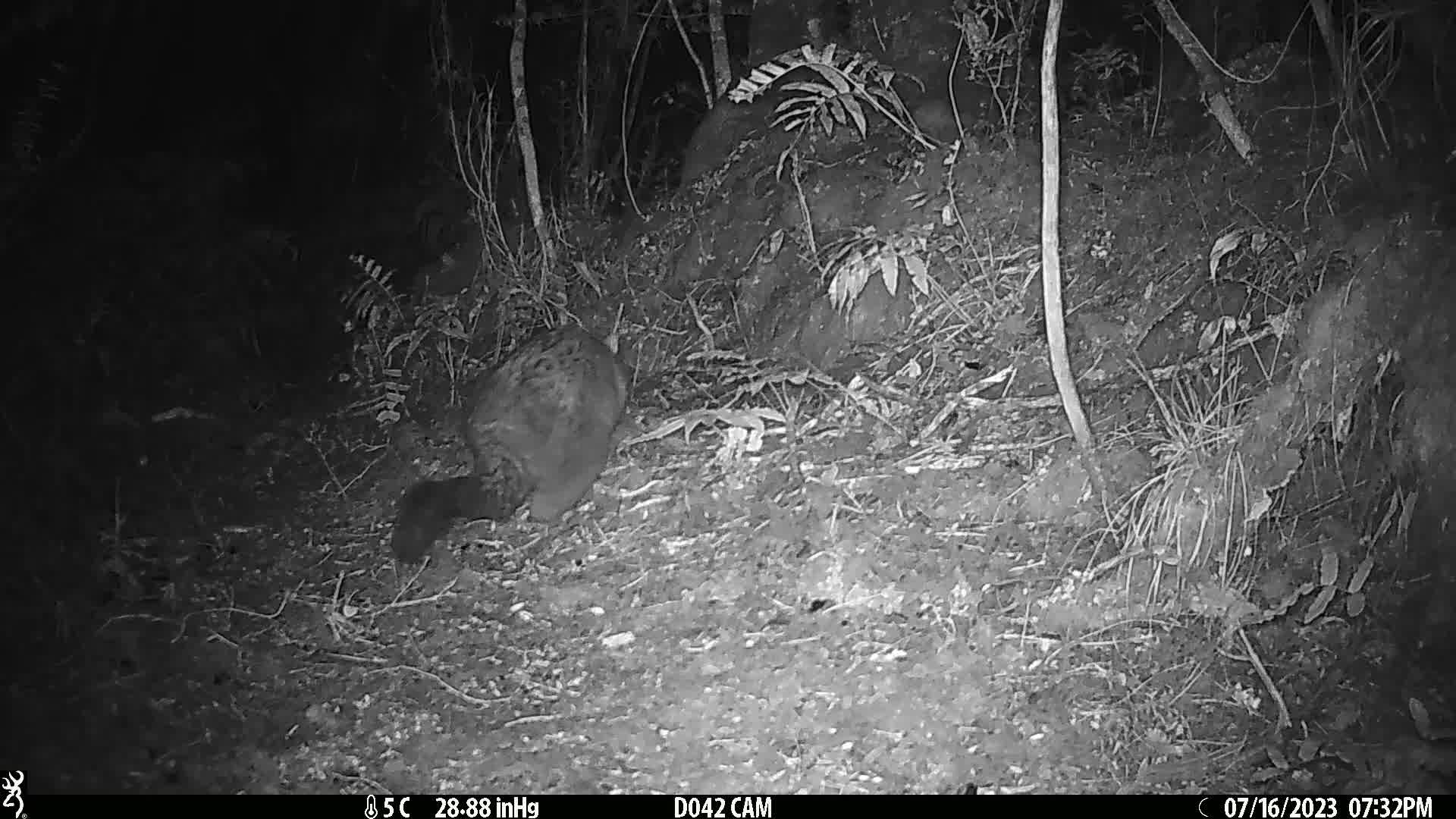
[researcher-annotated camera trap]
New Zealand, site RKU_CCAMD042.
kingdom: Animalia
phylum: Chordata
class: Mammalia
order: Diprotodontia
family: Phalangeridae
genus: Trichosurus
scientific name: Trichosurus vulpecula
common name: common brushtail possum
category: possum